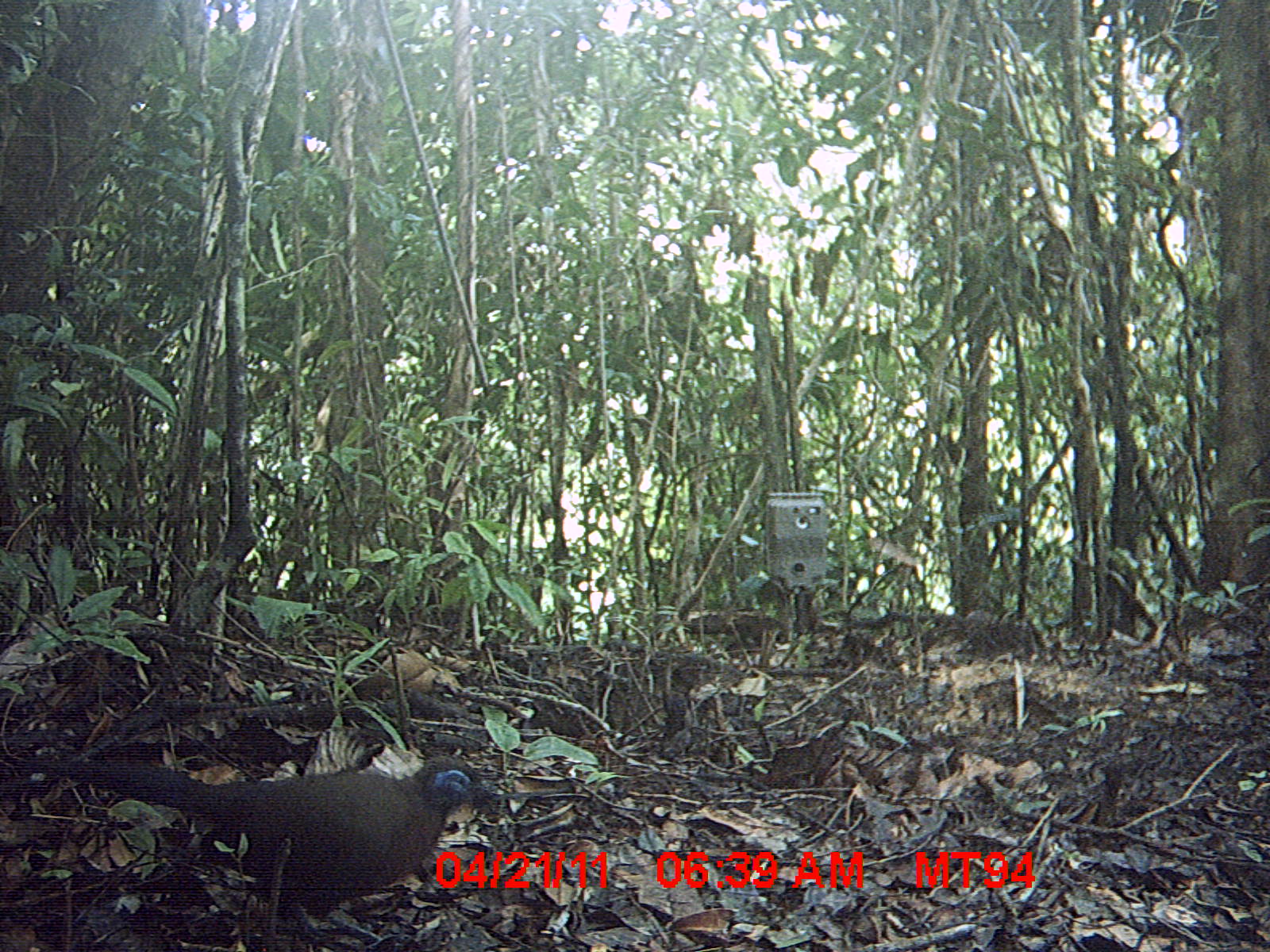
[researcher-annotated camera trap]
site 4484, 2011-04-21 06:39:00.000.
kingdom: Animalia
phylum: Chordata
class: Aves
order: Cuculiformes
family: Cuculidae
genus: Coua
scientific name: Coua serriana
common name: red-breasted coua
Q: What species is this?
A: Coua serriana (red-breasted coua).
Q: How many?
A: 1.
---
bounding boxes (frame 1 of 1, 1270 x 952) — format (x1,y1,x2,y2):
coua serriana: (21,754,494,952)